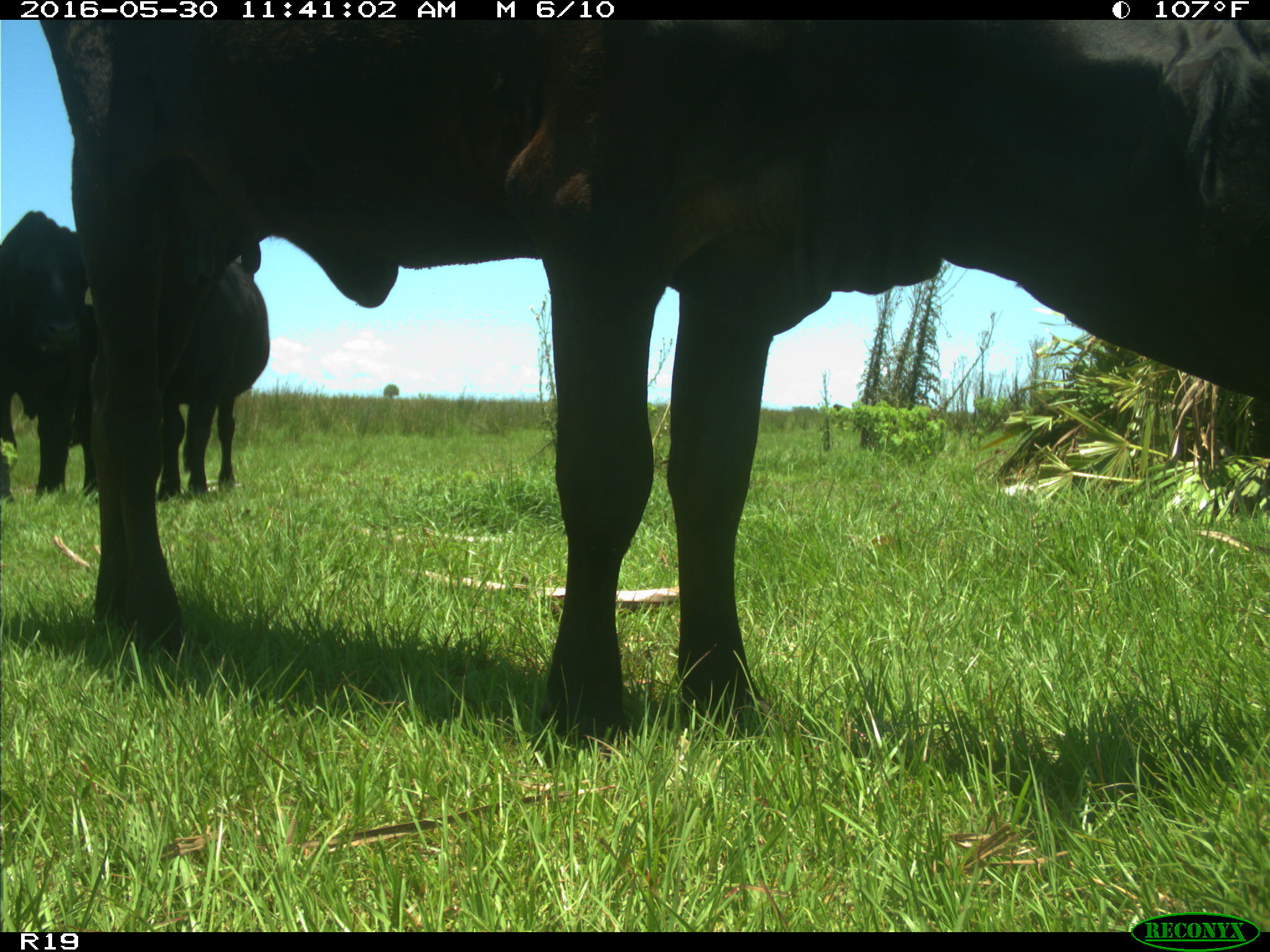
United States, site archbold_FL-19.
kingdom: Animalia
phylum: Chordata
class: Mammalia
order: Artiodactyla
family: Bovidae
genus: Bos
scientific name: Bos taurus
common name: domestic cow